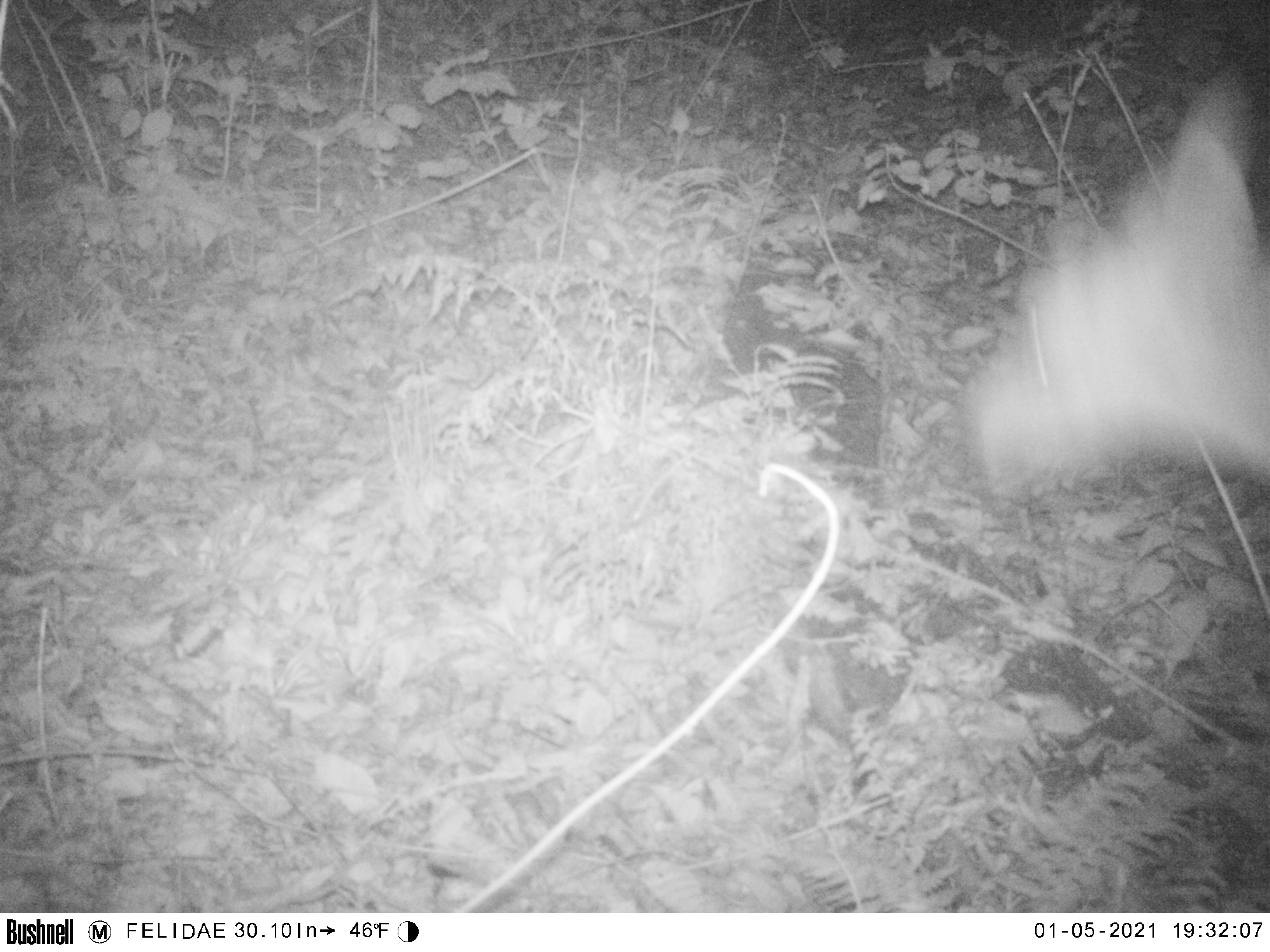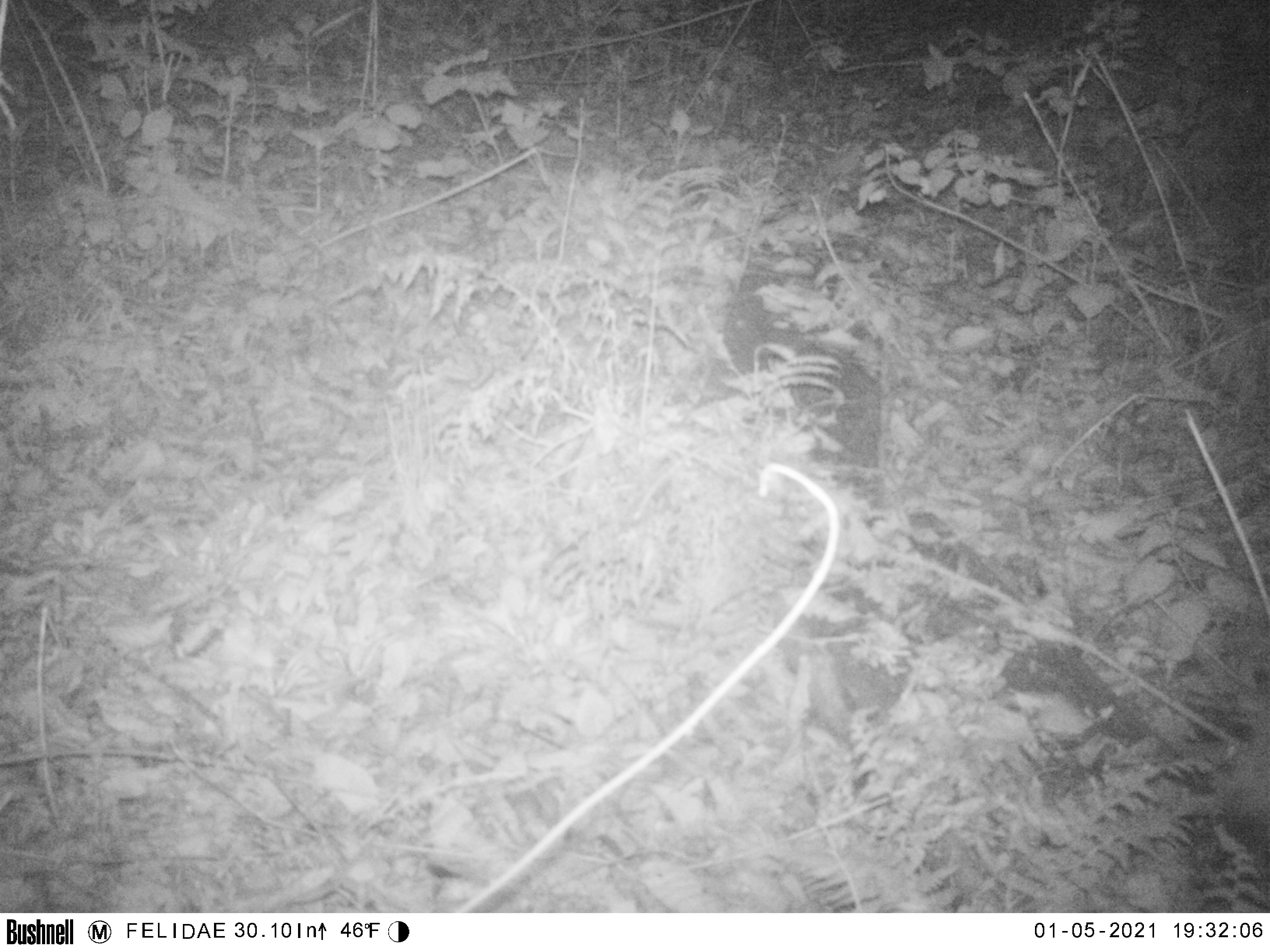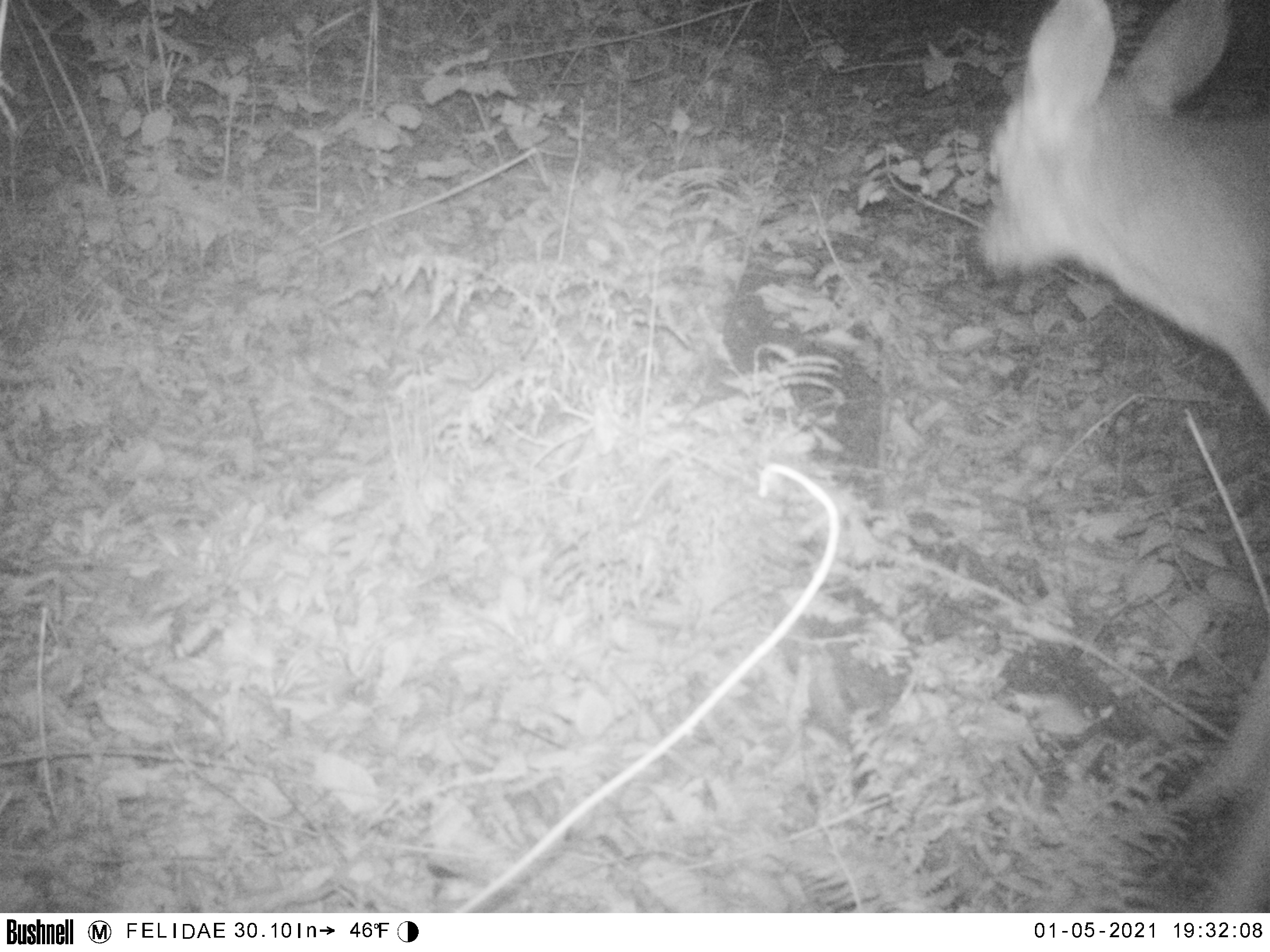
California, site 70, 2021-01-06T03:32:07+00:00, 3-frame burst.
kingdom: Animalia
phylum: Chordata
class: Mammalia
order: Artiodactyla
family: Cervidae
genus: Odocoileus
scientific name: Odocoileus hemionus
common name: mule deer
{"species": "mule deer (Odocoileus hemionus)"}